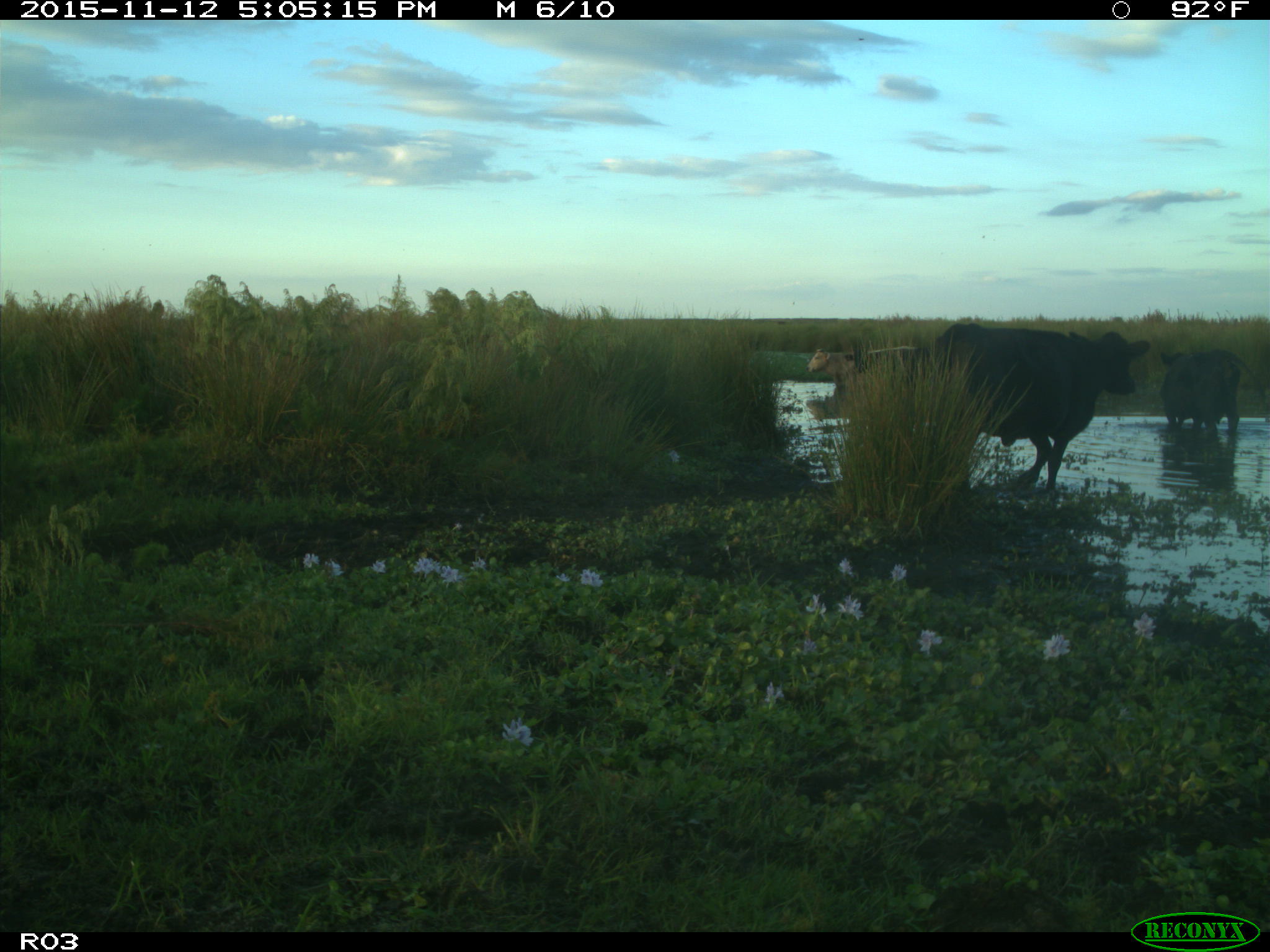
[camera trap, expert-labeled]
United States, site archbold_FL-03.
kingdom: Animalia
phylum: Chordata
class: Mammalia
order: Artiodactyla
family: Bovidae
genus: Bos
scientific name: Bos taurus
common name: domestic cow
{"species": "Bos taurus (domestic cow)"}